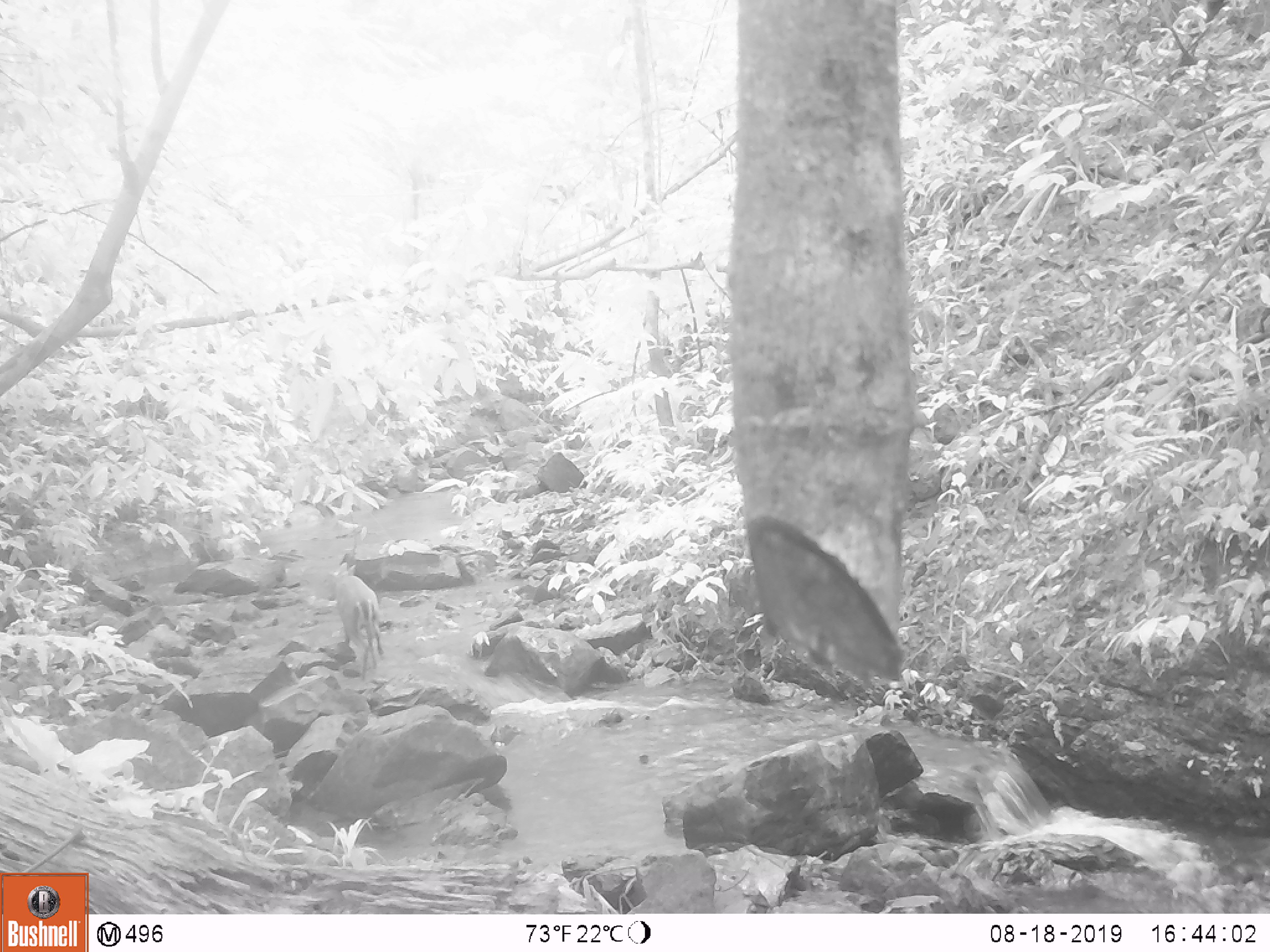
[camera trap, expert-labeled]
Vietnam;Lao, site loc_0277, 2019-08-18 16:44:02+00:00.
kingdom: Animalia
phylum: Chordata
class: Mammalia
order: Artiodactyla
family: Cervidae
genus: Muntiacus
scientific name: Muntiacus rooseveltorum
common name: roosevelt's muntjac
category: roosevelts muntjac group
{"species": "roosevelts muntjac group (roosevelt's muntjac) (Muntiacus rooseveltorum)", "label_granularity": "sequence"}